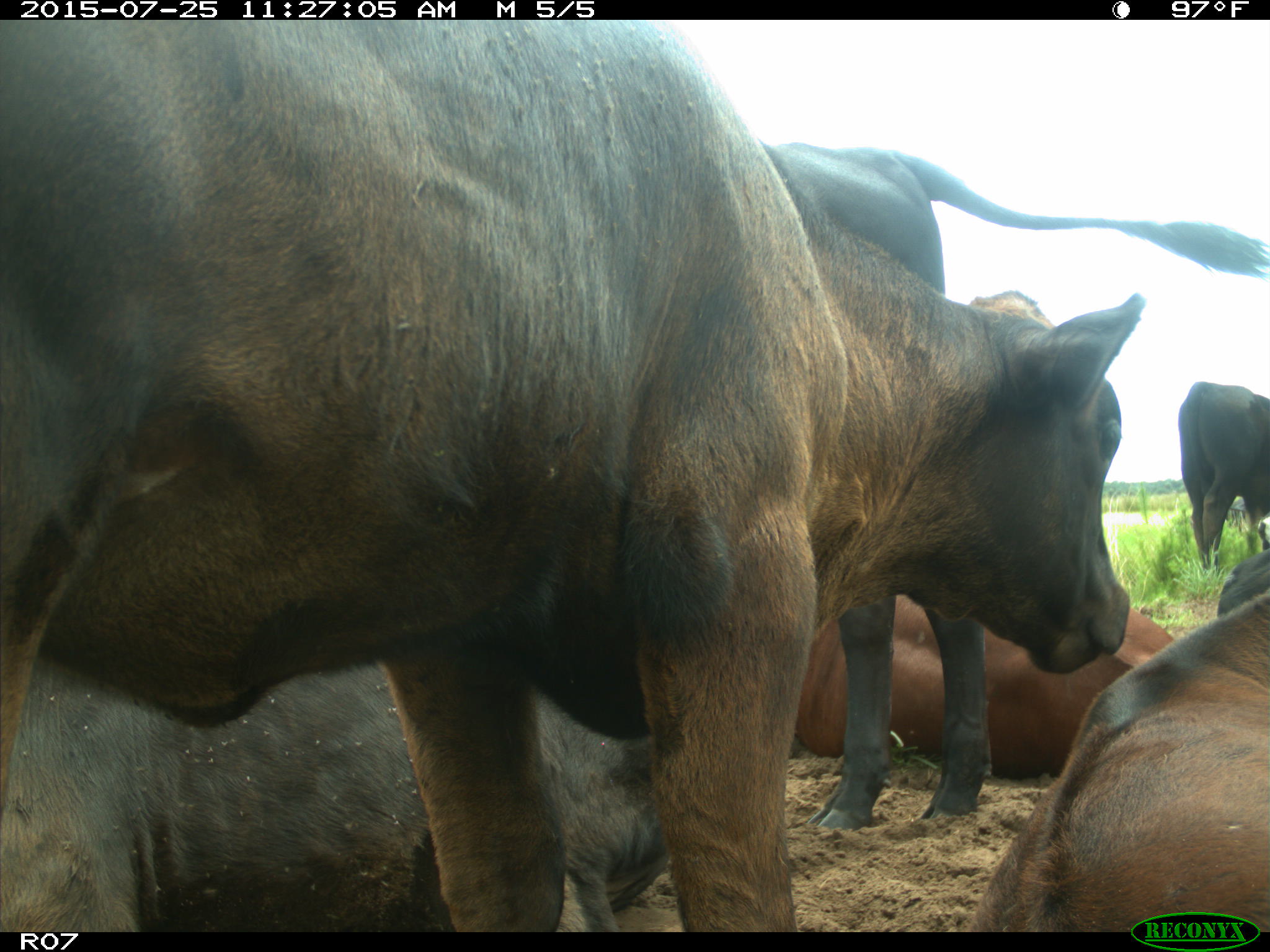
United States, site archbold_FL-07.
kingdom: Animalia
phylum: Chordata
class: Mammalia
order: Artiodactyla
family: Bovidae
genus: Bos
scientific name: Bos taurus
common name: domestic cow